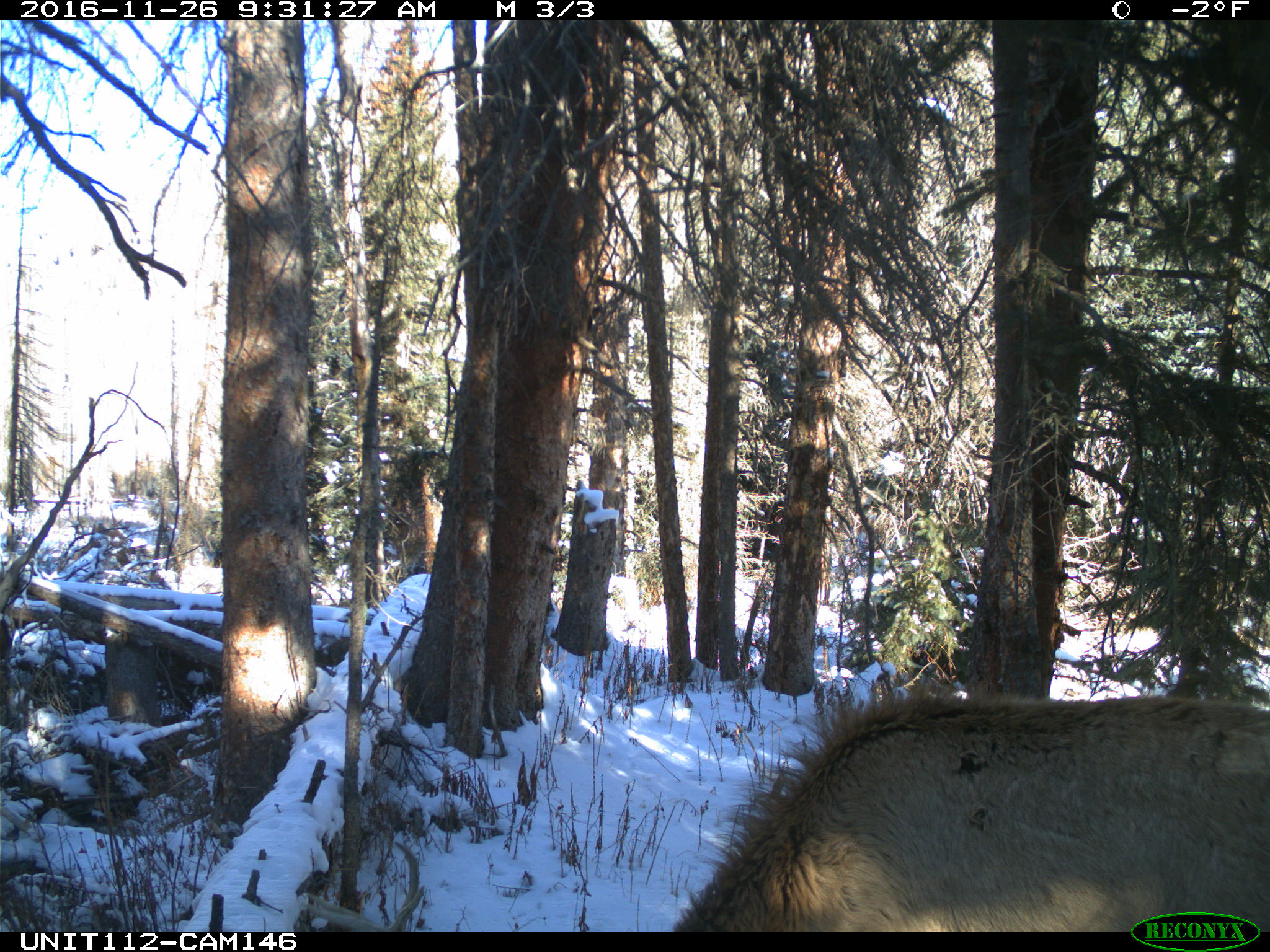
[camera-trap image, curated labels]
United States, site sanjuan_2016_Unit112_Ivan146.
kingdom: Animalia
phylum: Chordata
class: Mammalia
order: Artiodactyla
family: Cervidae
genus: Cervus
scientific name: Cervus elaphus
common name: red deer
Cervus elaphus (red deer).